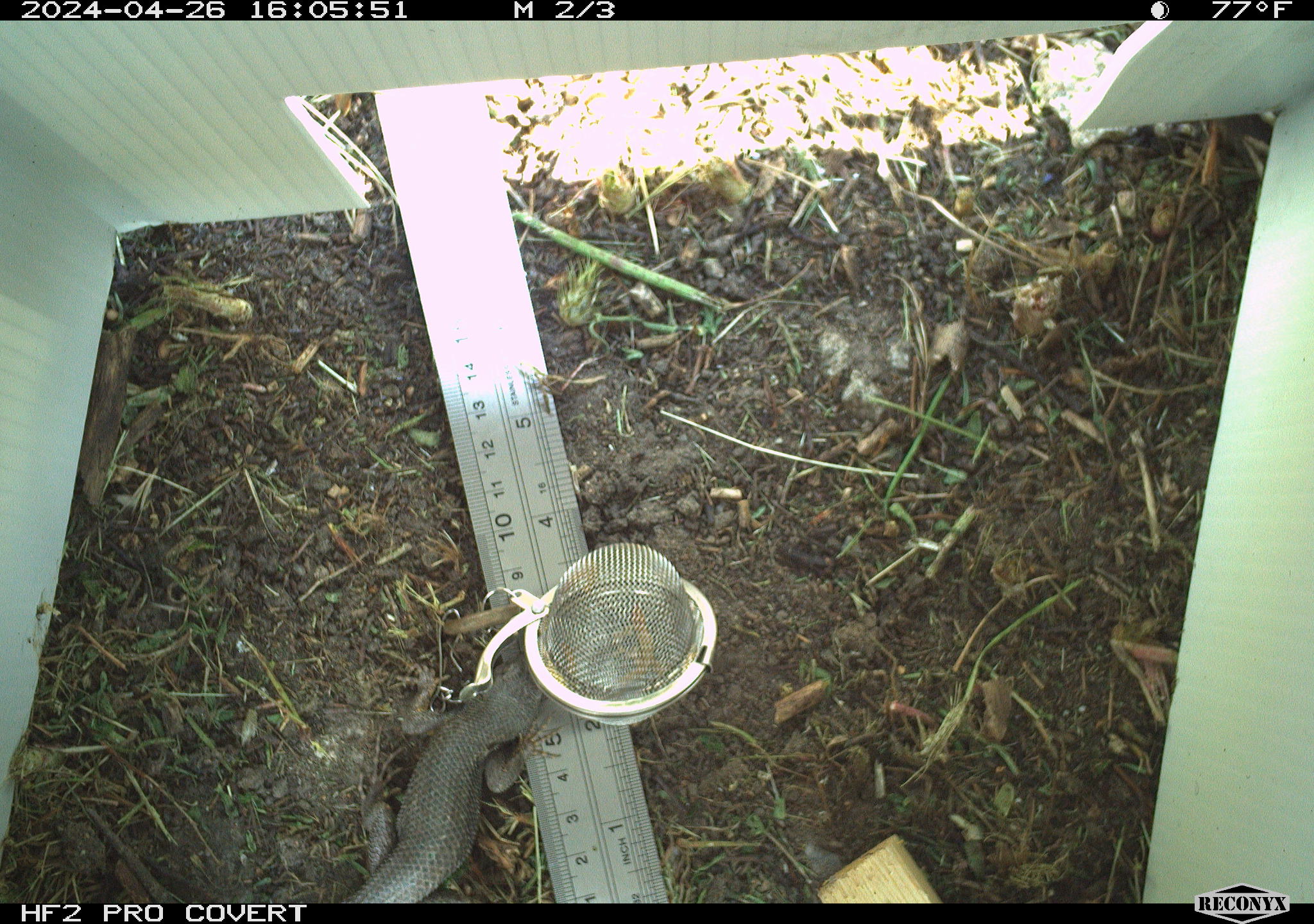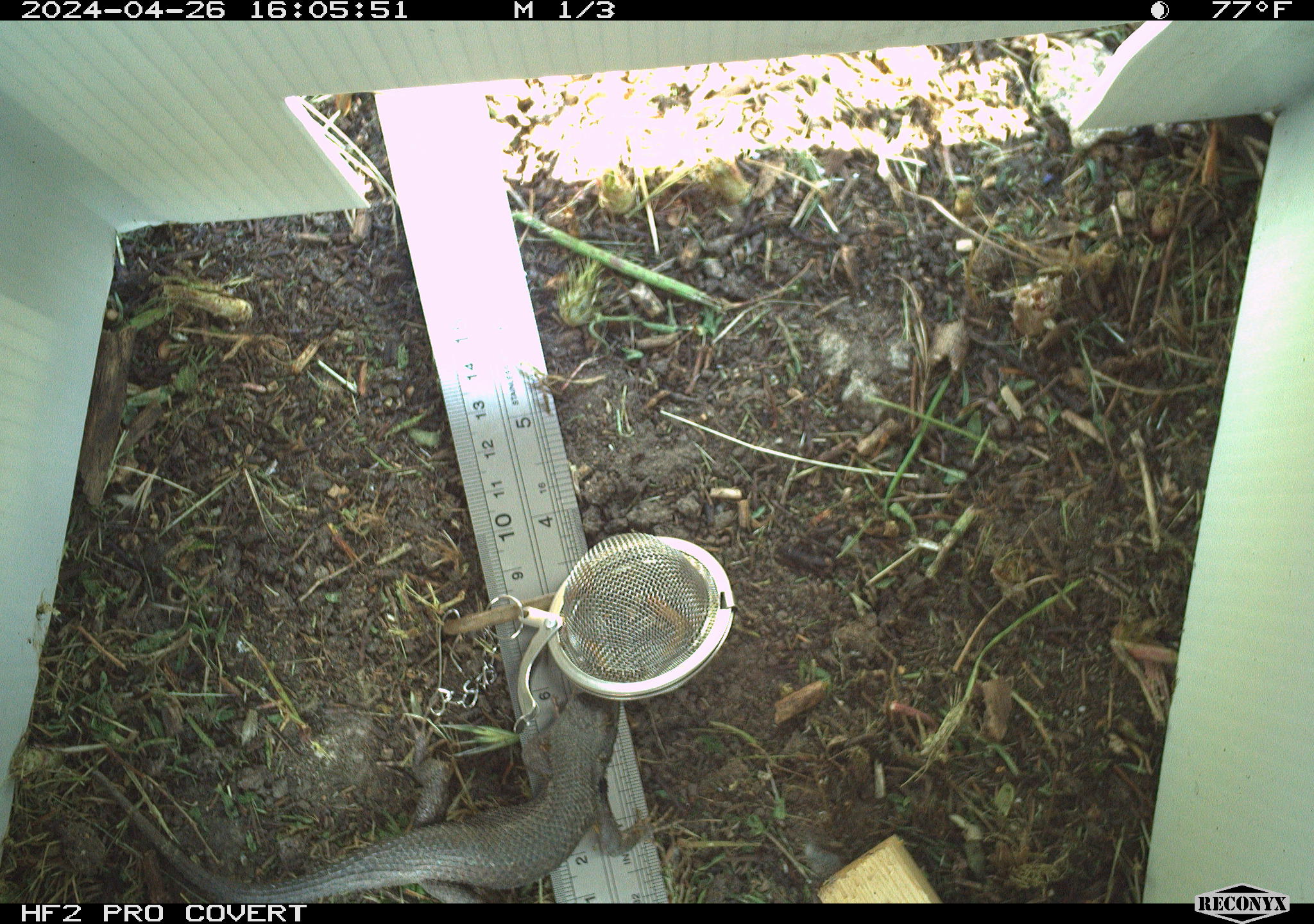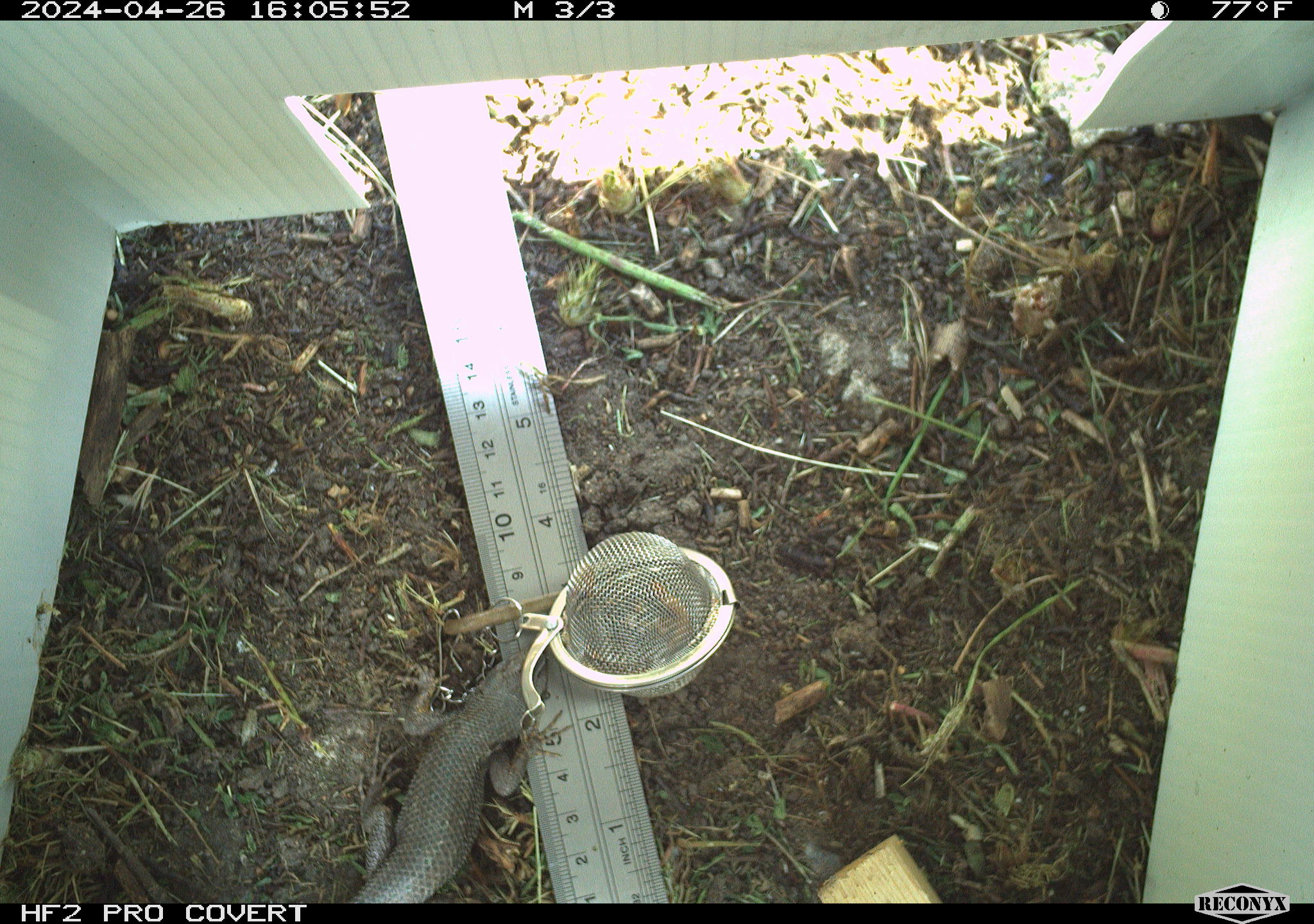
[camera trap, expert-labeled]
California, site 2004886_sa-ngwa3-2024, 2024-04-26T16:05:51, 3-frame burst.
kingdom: Animalia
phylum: Chordata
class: Reptilia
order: Squamata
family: Phrynosomatidae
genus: Sceloporus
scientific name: Sceloporus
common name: spiny lizards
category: sceloporus species